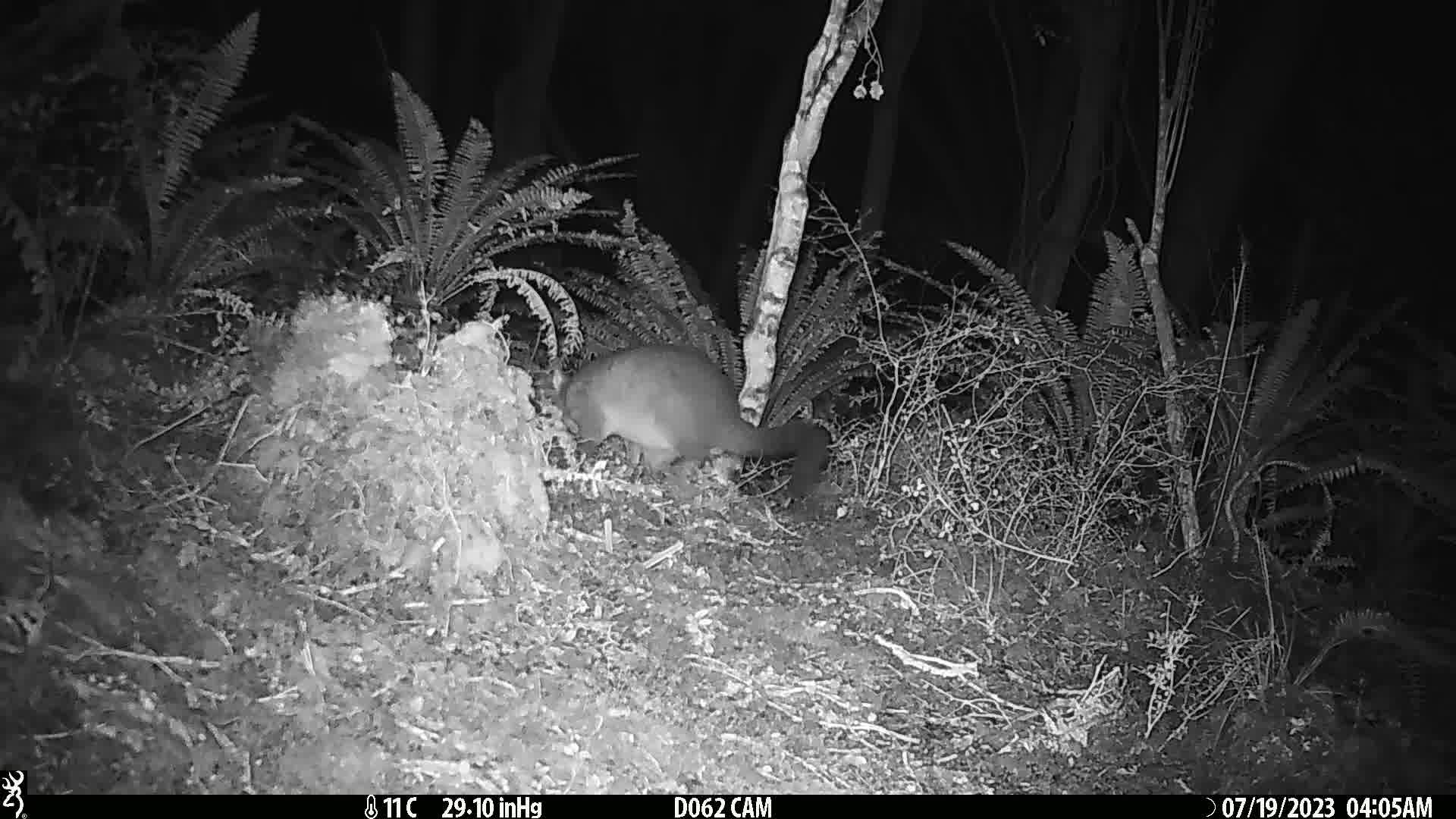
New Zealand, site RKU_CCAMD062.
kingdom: Animalia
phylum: Chordata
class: Mammalia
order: Diprotodontia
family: Phalangeridae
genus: Trichosurus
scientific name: Trichosurus vulpecula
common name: common brushtail possum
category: possum